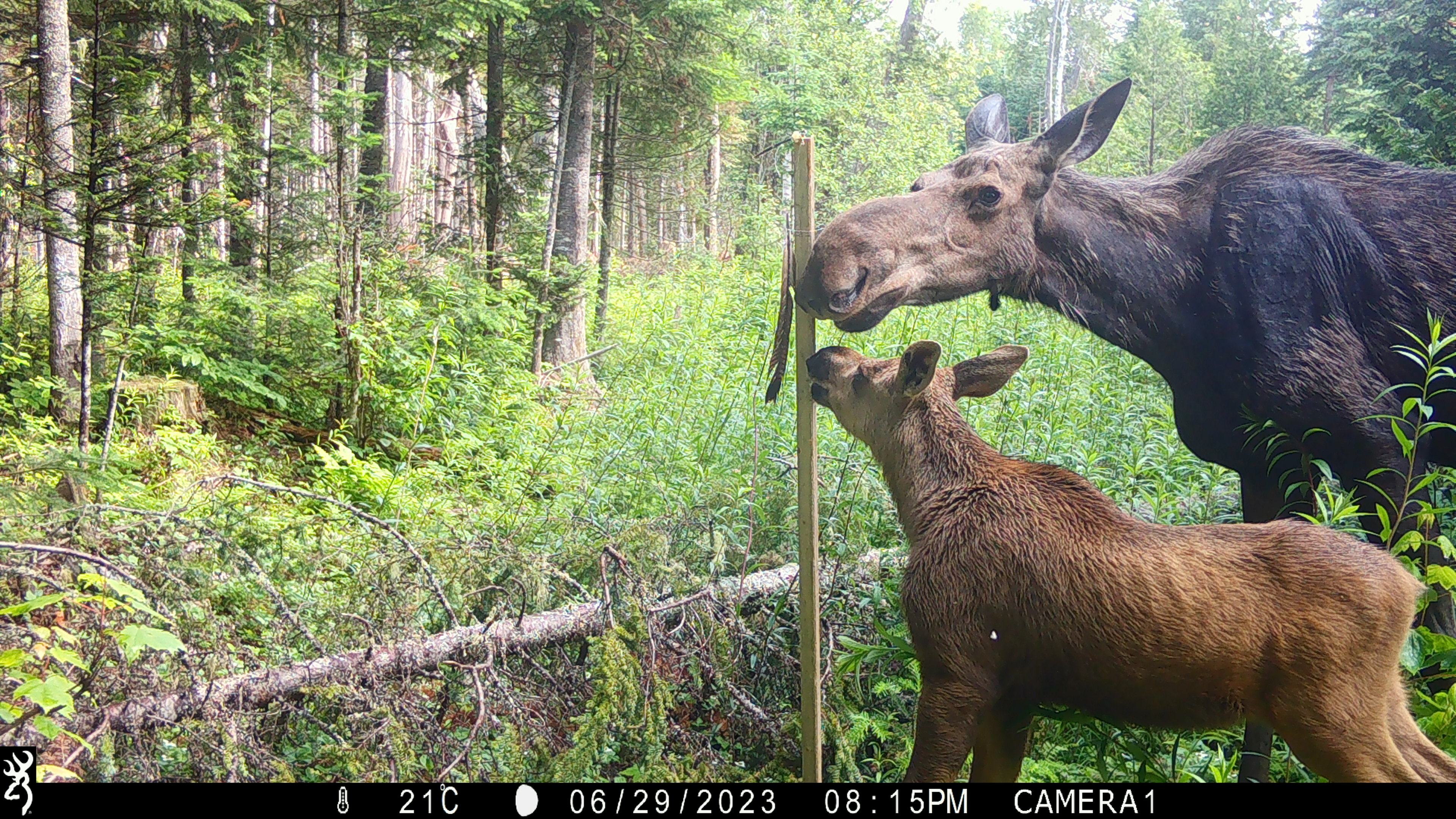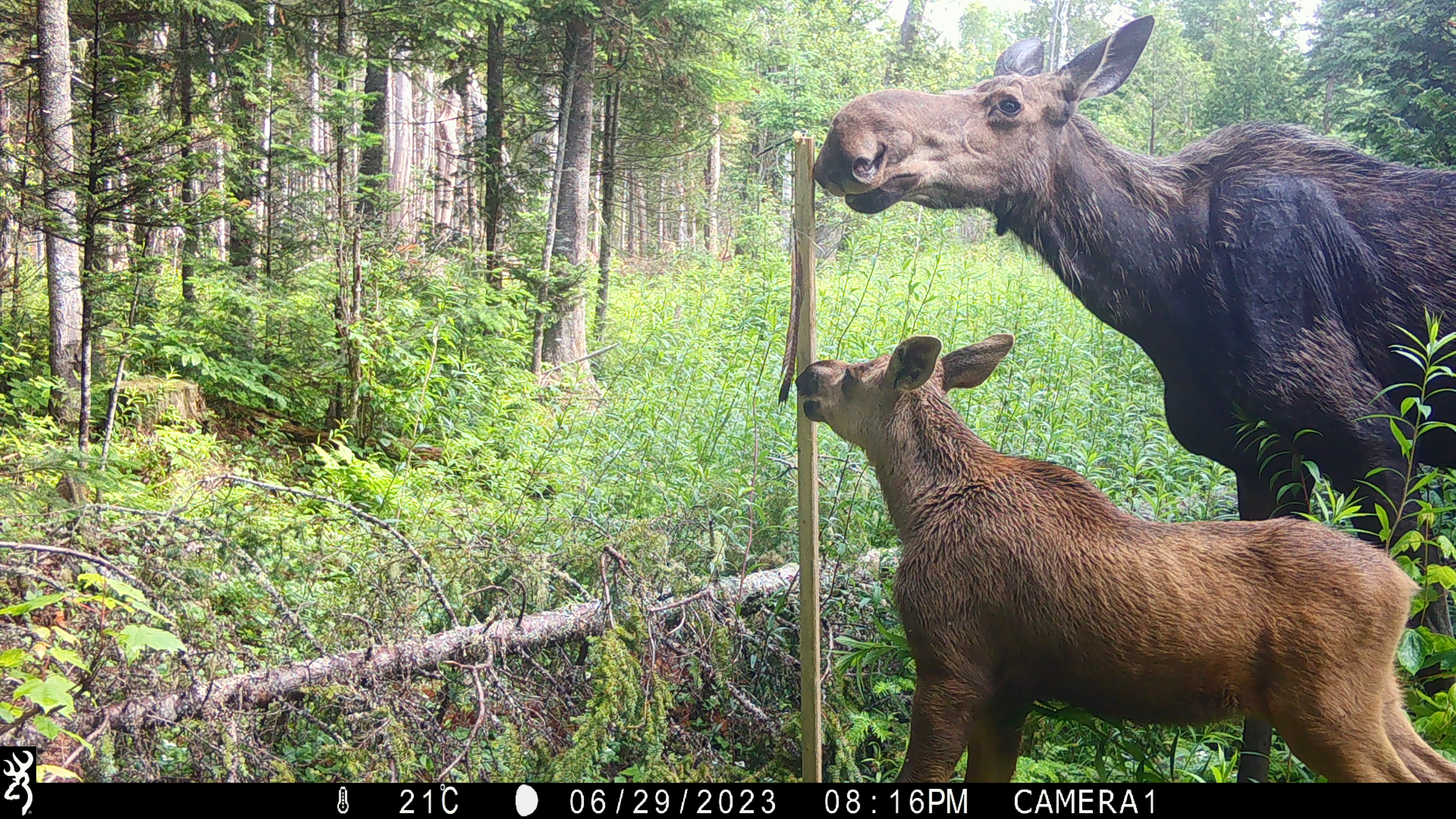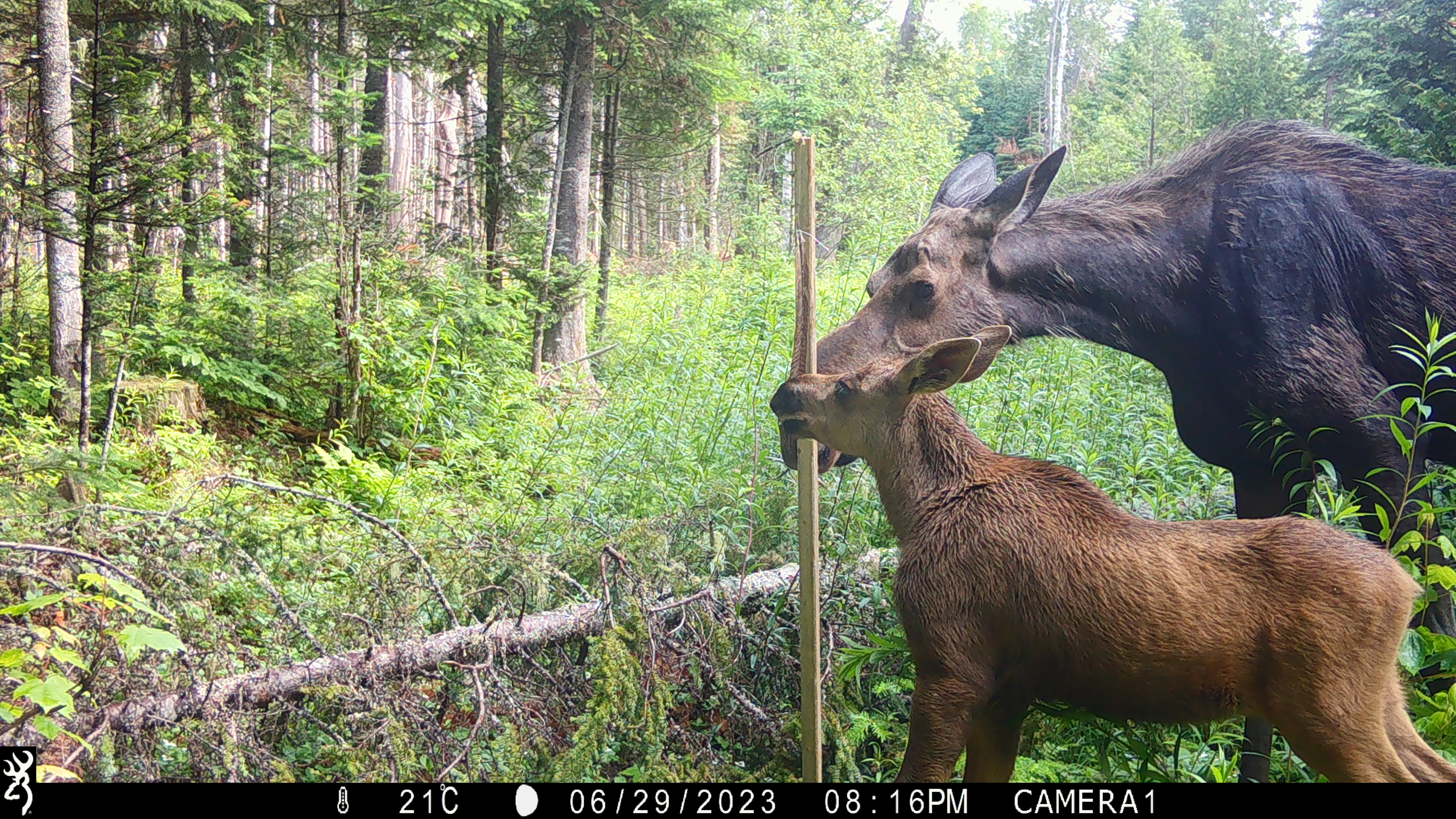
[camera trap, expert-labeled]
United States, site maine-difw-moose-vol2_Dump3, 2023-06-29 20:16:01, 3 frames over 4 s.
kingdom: Animalia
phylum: Chordata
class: Mammalia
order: Artiodactyla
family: Cervidae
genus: Alces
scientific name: Alces alces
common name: moose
Moose (Alces alces).